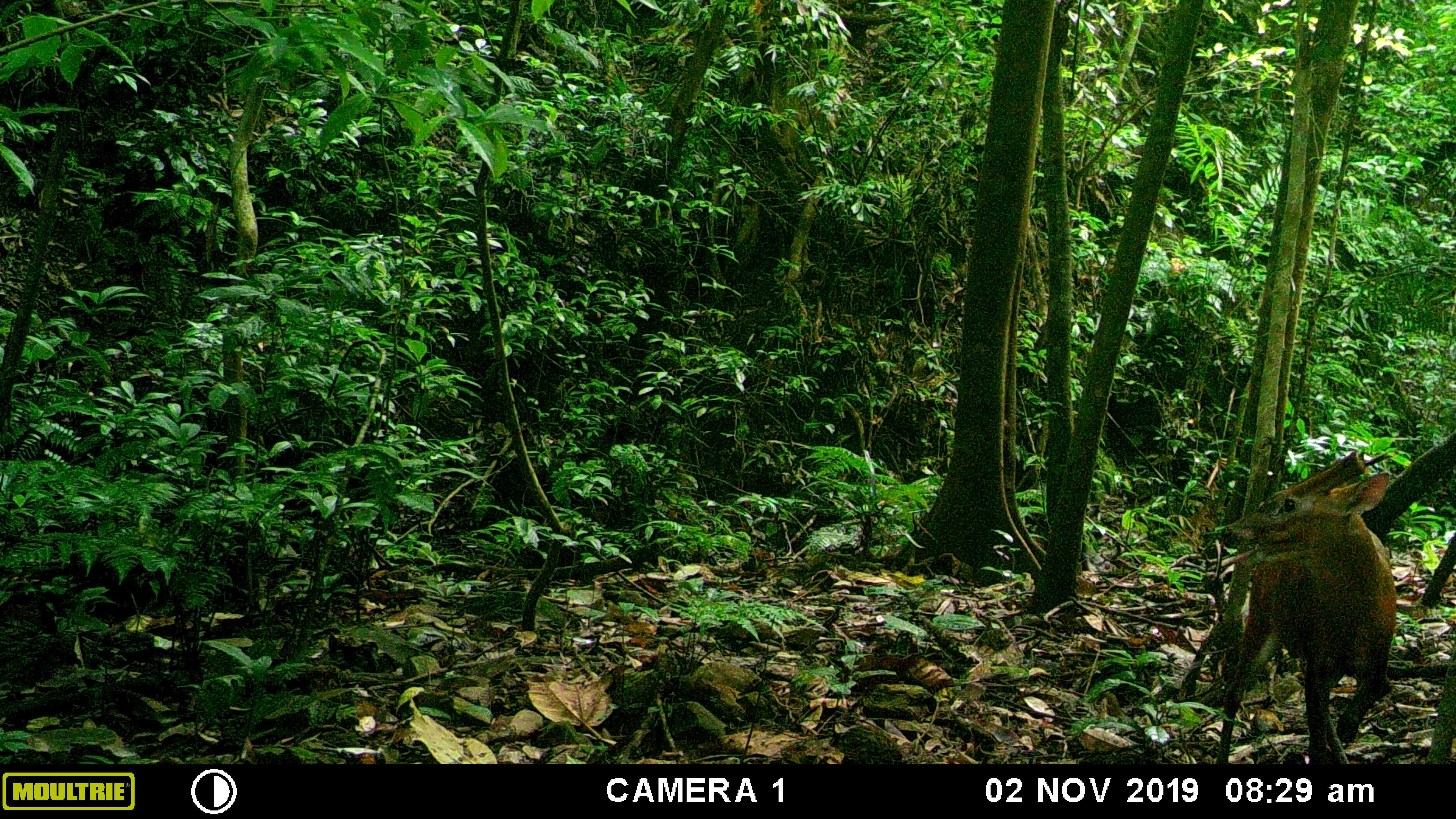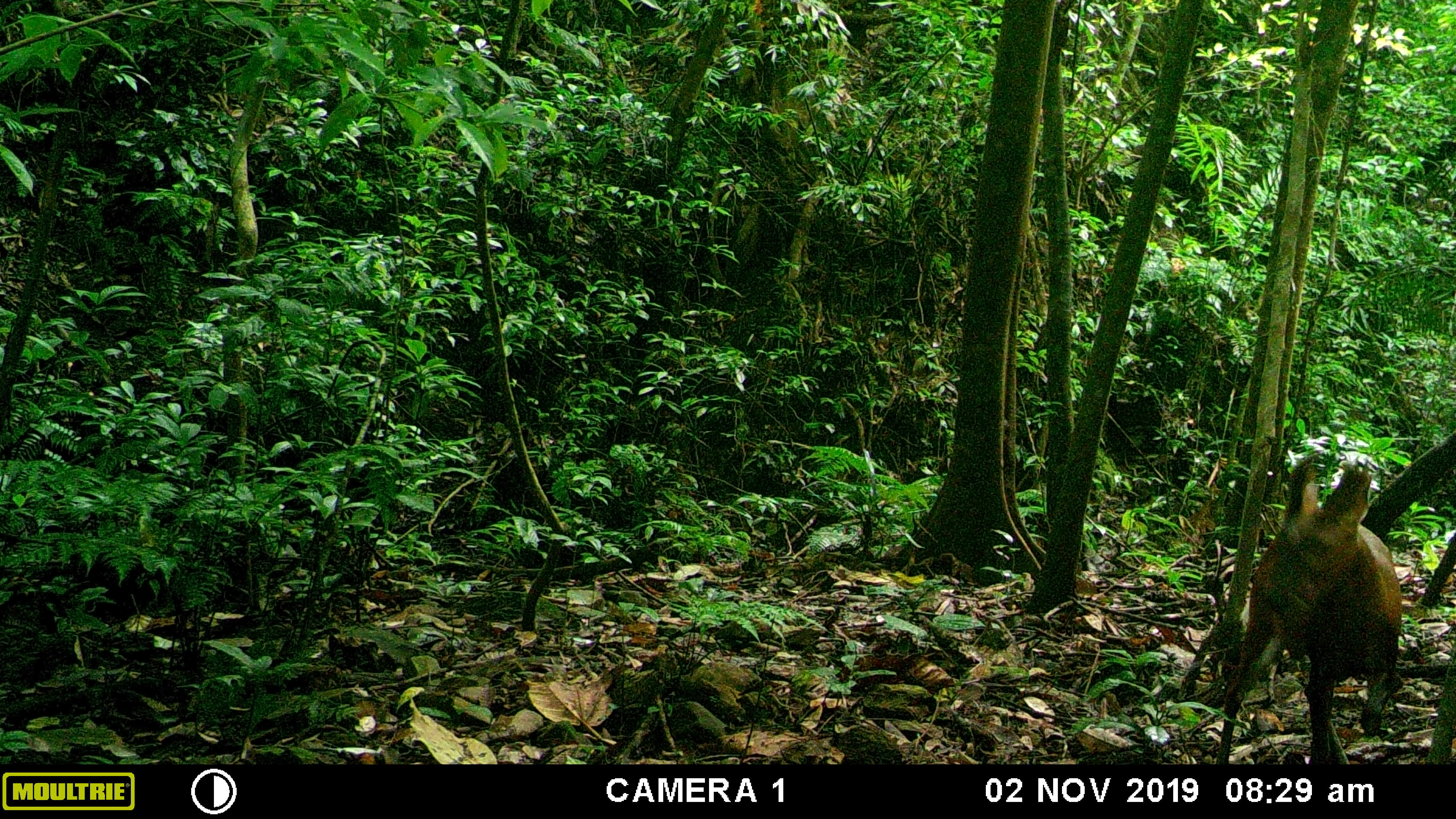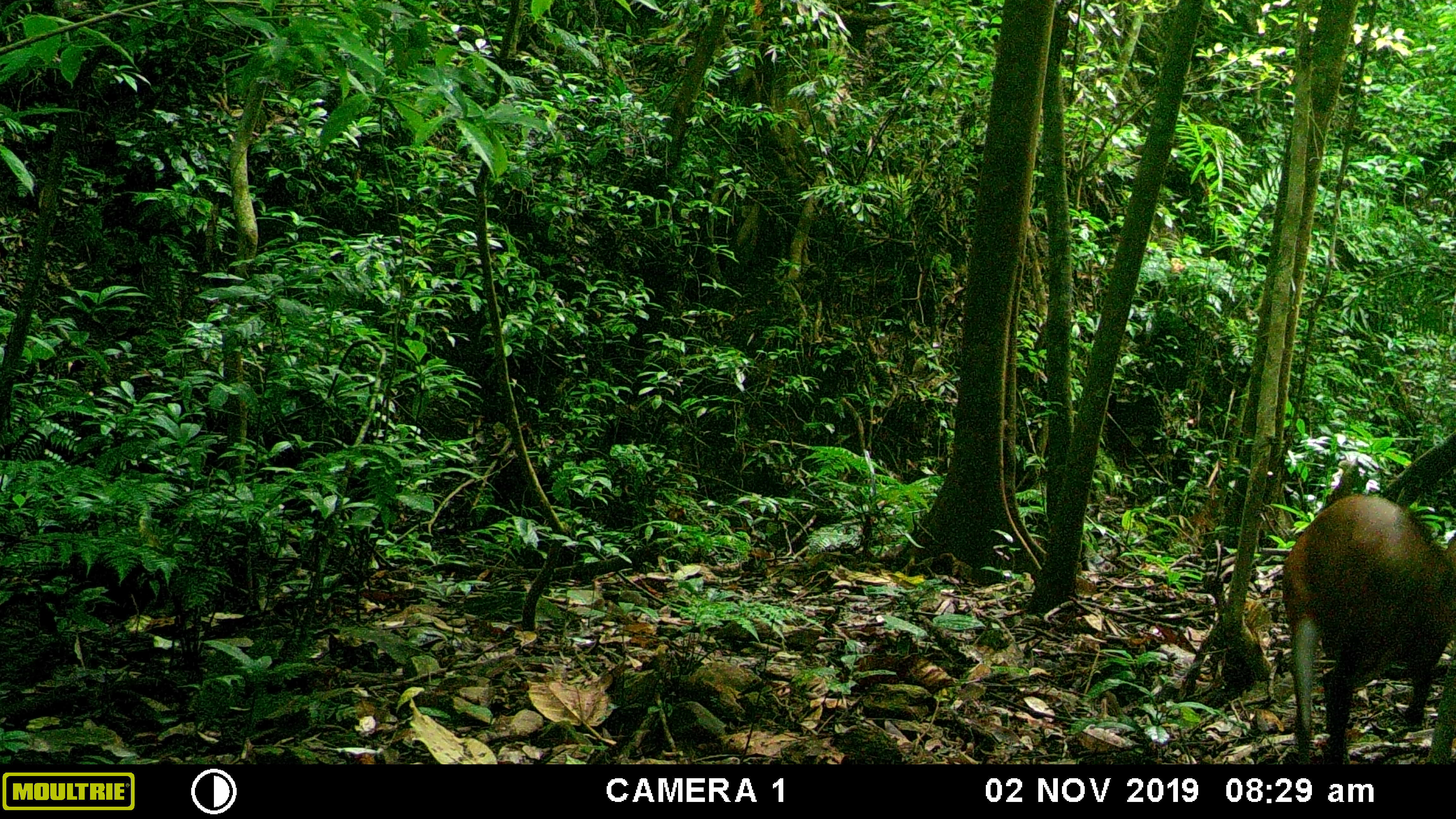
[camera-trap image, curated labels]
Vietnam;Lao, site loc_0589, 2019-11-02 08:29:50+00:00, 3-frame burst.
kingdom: Animalia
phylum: Chordata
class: Mammalia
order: Artiodactyla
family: Cervidae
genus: Muntiacus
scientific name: Muntiacus muntjak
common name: red muntjac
Red muntjac (Muntiacus muntjak). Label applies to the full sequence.